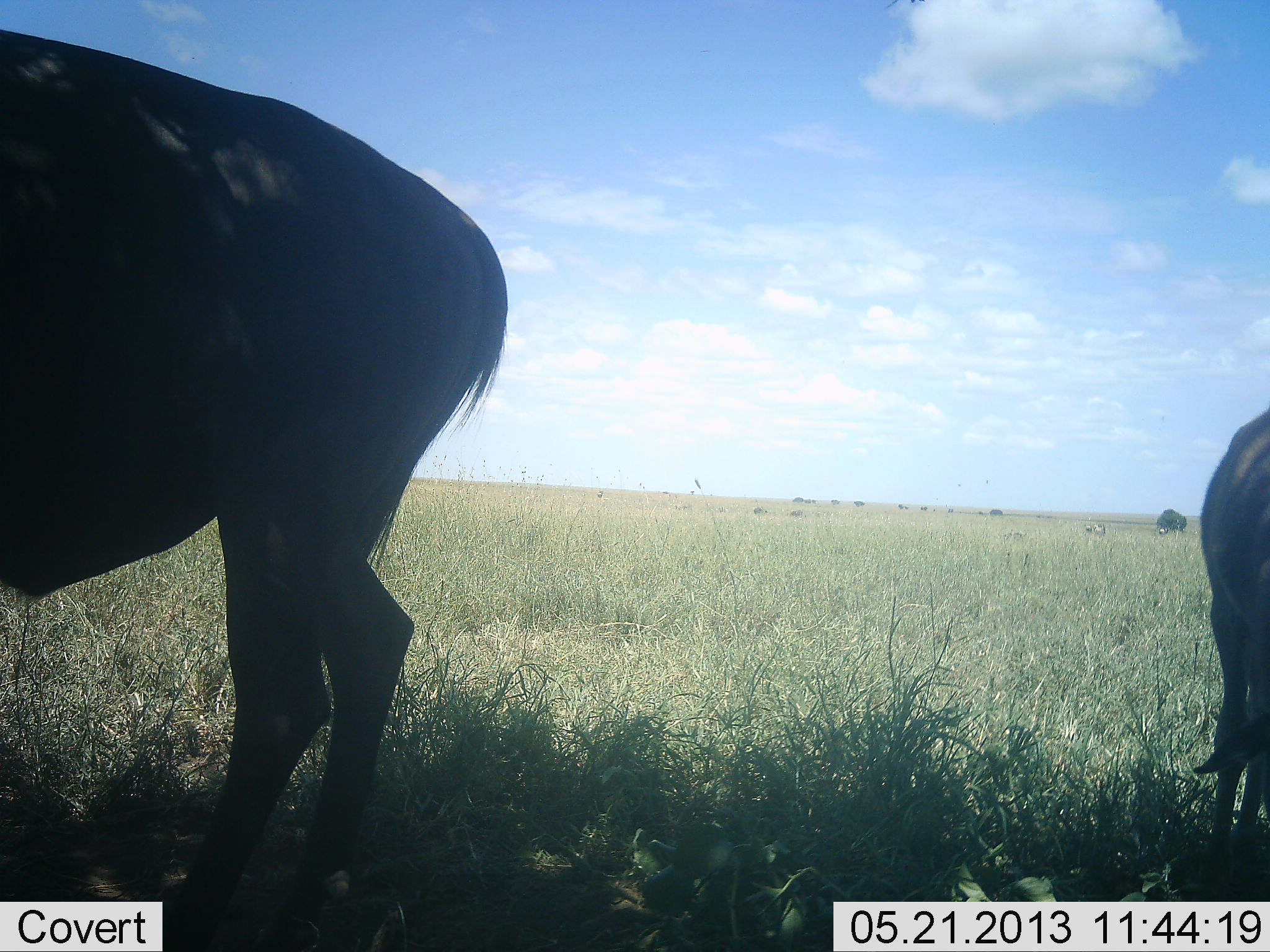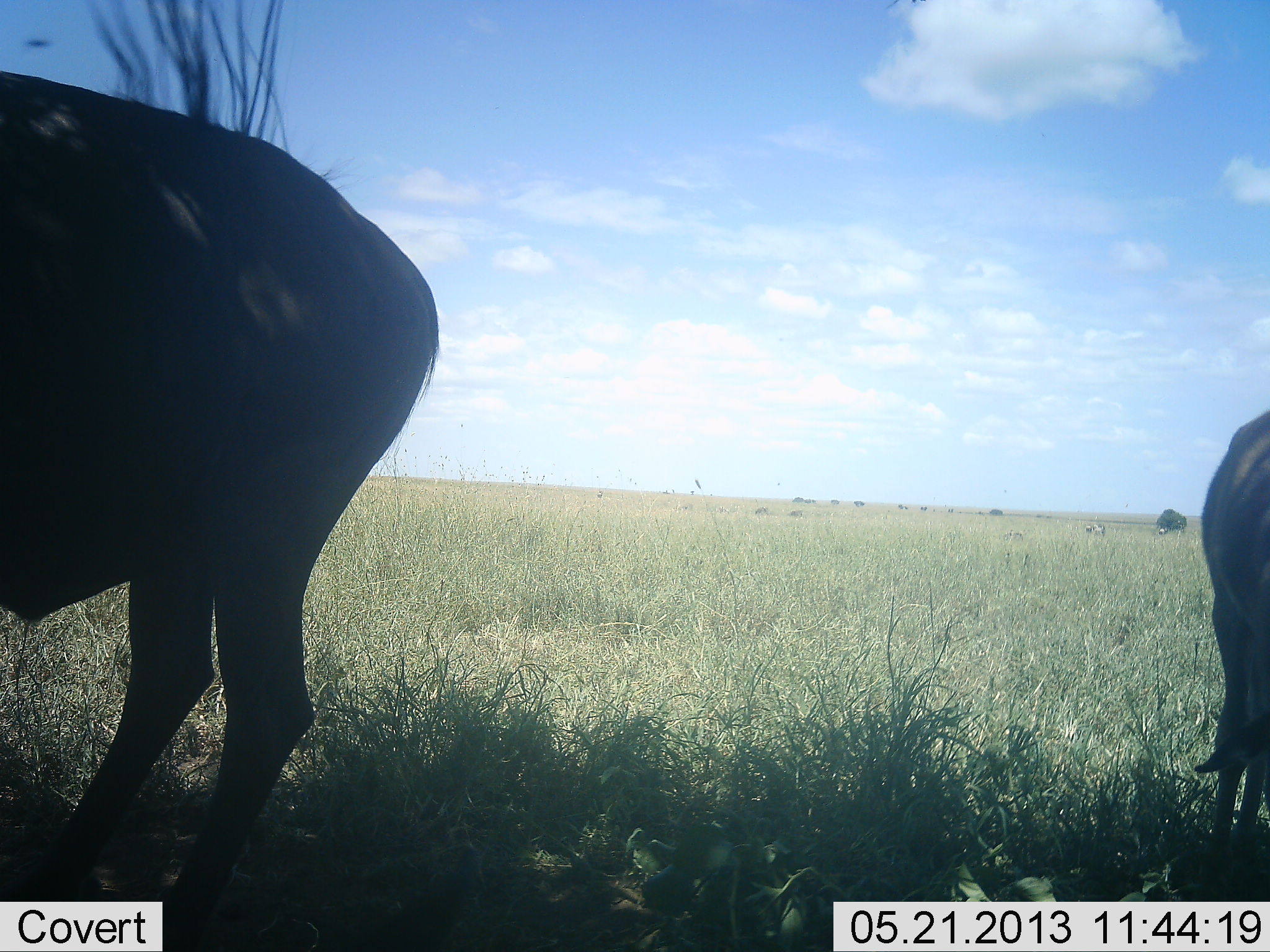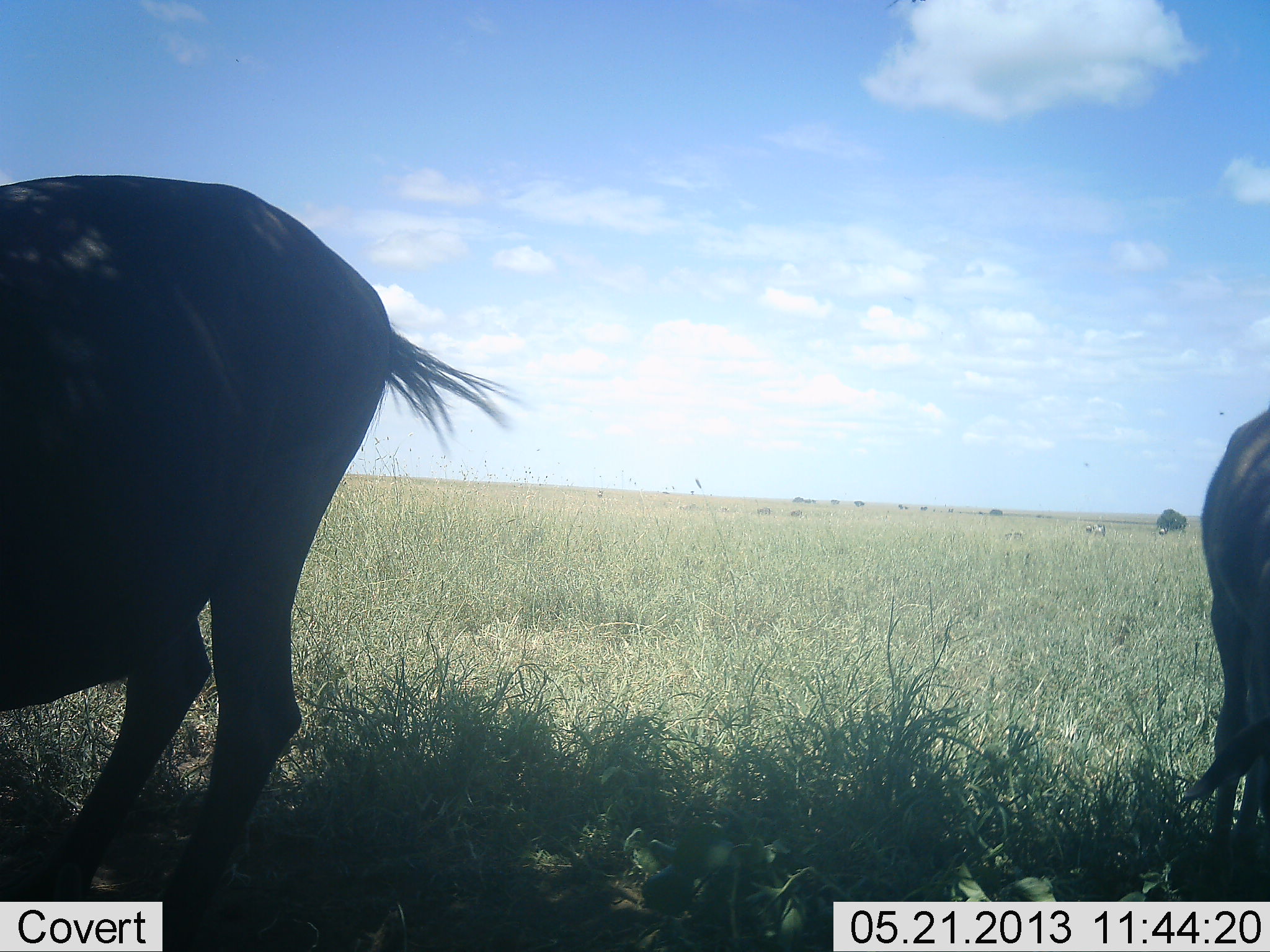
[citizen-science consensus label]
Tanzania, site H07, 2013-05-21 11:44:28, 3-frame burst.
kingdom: Animalia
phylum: Chordata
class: Mammalia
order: Artiodactyla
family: Bovidae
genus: Connochaetes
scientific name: Connochaetes taurinus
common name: blue wildebeest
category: wildebeest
Wildebeest (blue wildebeest) (Connochaetes taurinus), count 2. Behavior (volunteer vote fractions): standing 100%, resting 9%, moving 0%, interacting 0%. Young present (vote fraction): 0%. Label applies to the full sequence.